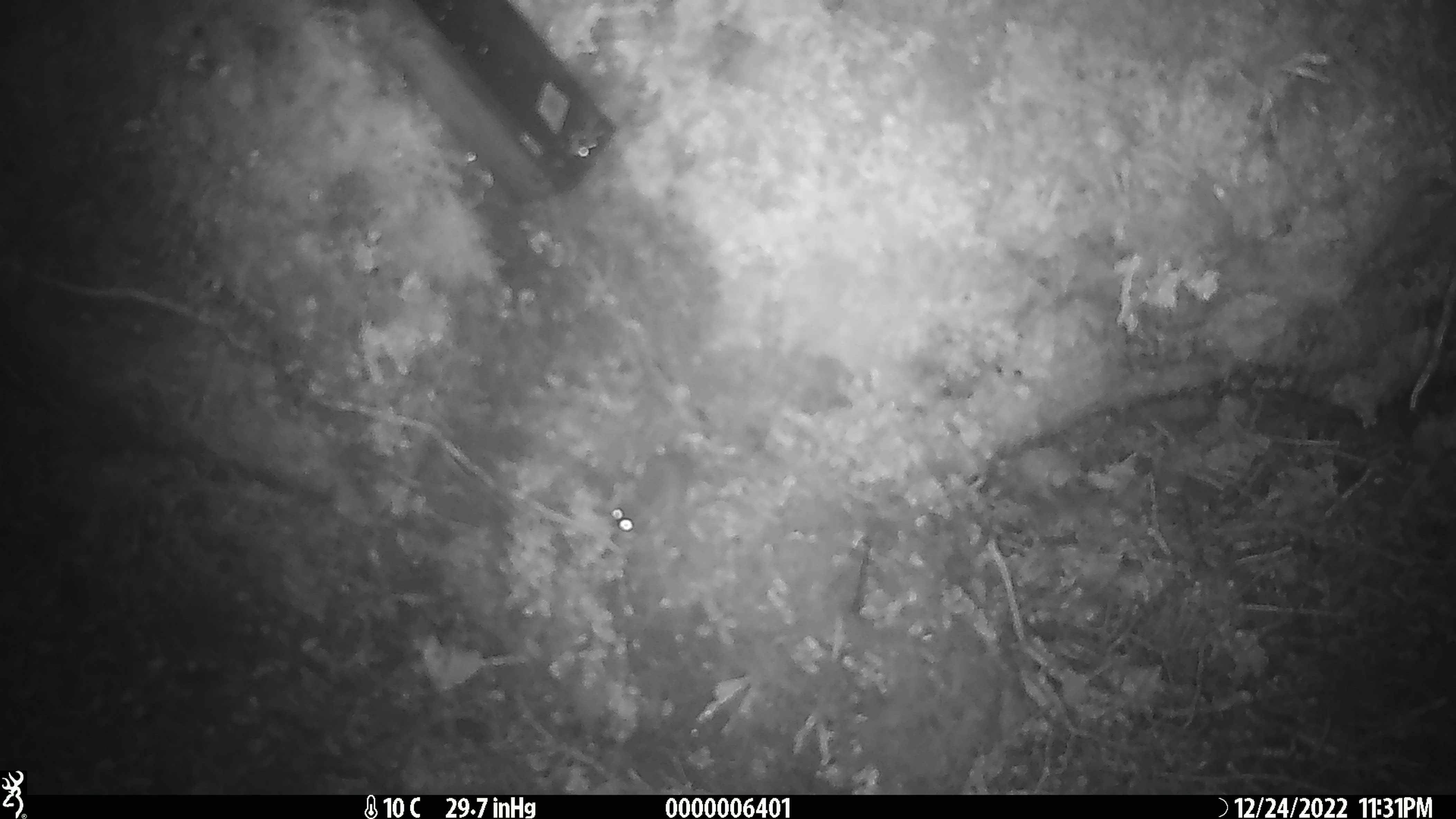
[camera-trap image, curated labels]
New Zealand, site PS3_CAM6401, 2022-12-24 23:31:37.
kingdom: Animalia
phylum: Chordata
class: Mammalia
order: Rodentia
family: Muridae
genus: Mus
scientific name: Mus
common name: mouse